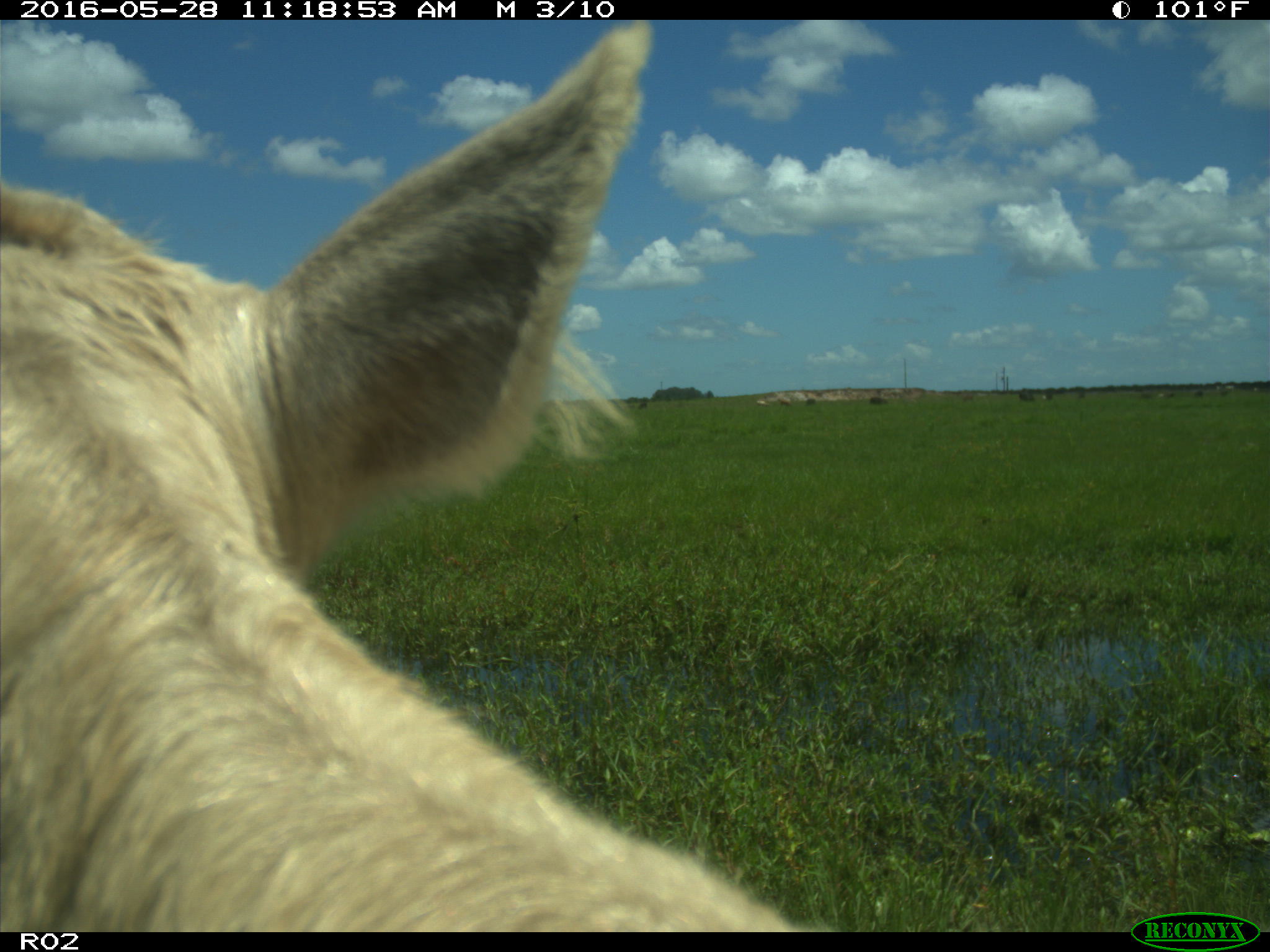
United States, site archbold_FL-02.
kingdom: Animalia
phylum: Chordata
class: Mammalia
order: Artiodactyla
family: Bovidae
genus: Bos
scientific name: Bos taurus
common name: domestic cow